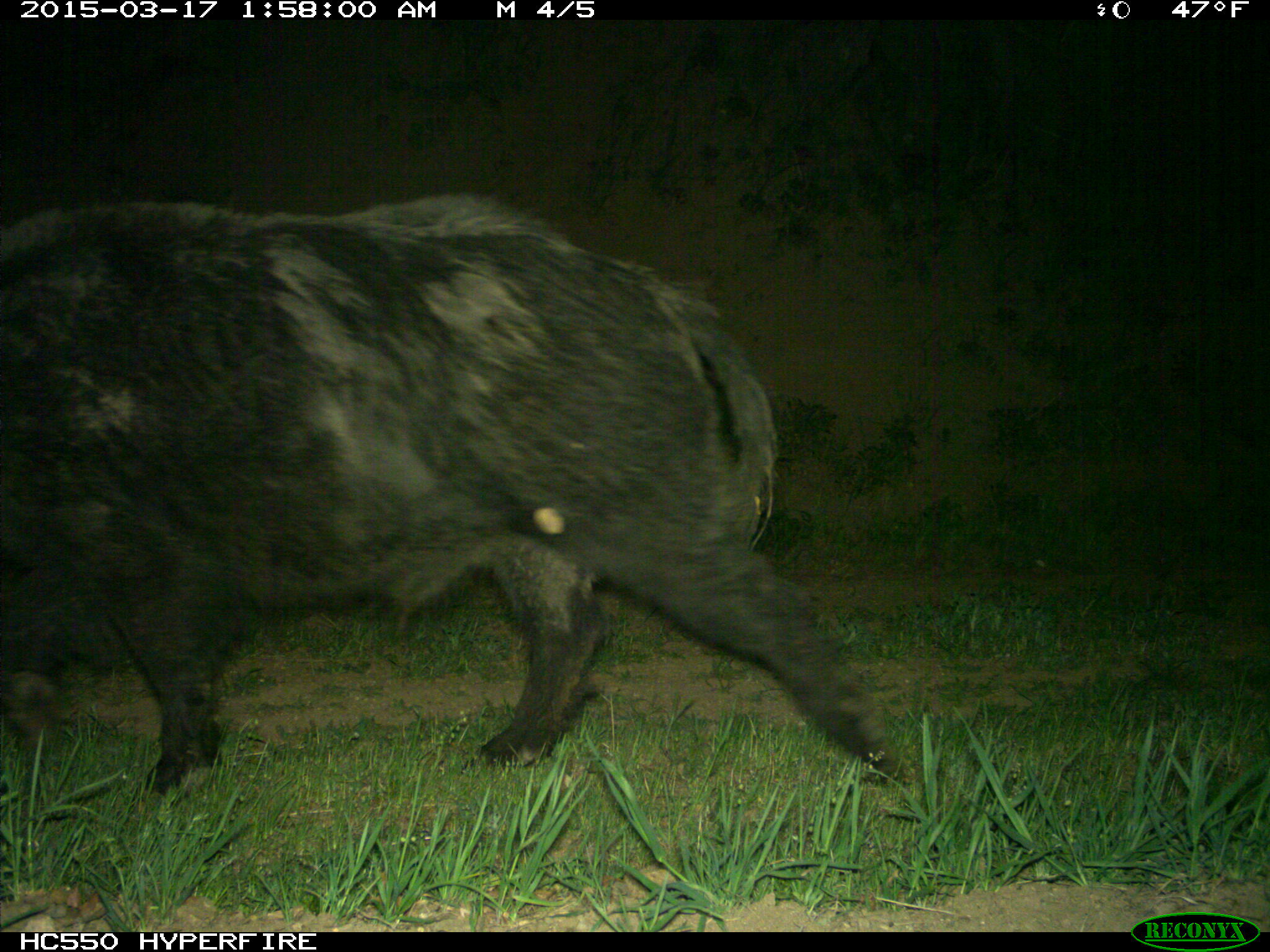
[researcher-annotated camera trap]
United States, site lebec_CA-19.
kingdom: Animalia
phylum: Chordata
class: Mammalia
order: Artiodactyla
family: Suidae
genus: Sus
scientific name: Sus scrofa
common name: wild boar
Sus scrofa (wild boar).